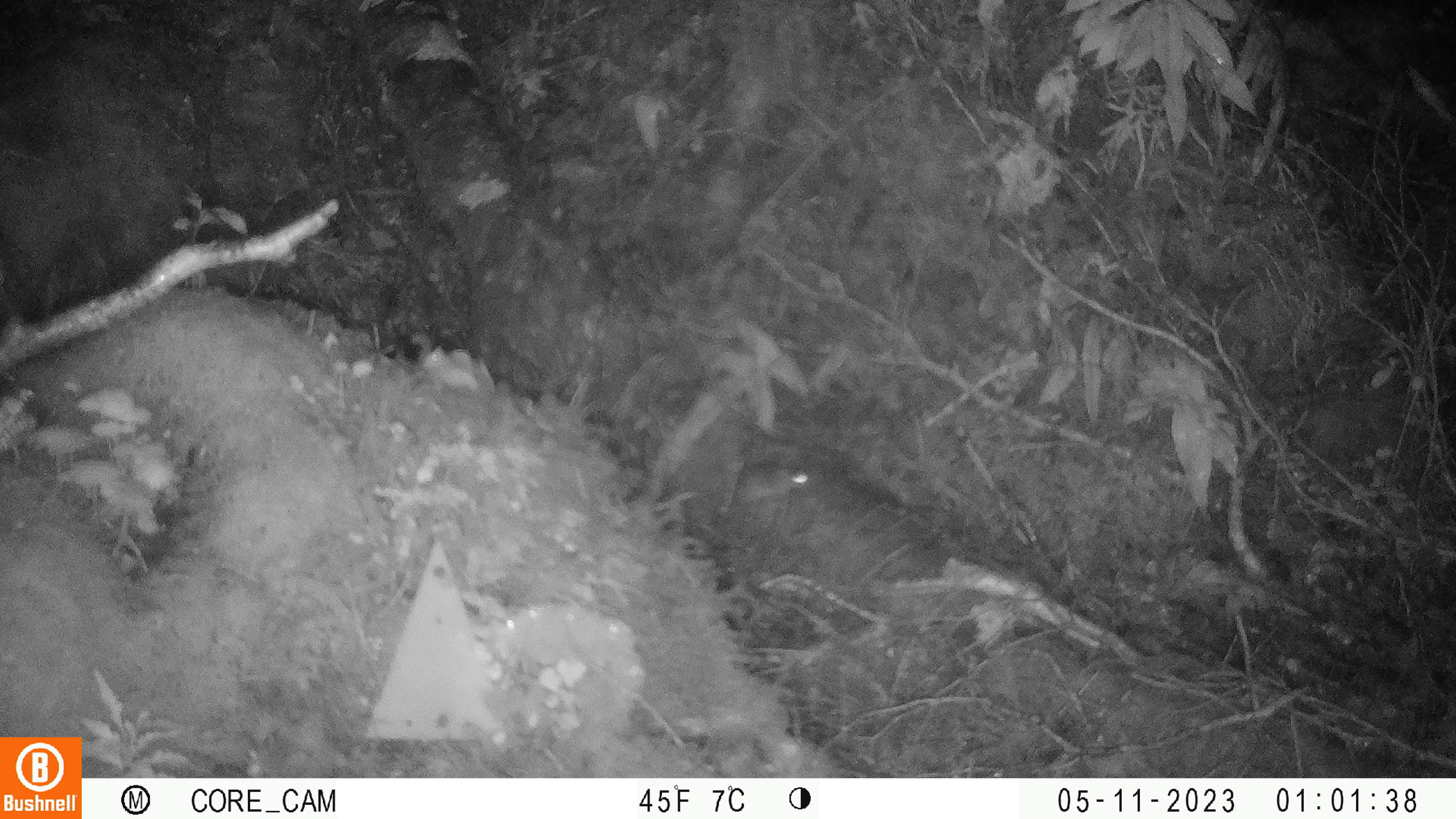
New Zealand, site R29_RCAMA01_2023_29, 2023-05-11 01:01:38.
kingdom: Animalia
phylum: Chordata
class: Mammalia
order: Rodentia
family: Muridae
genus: Mus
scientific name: Mus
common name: mouse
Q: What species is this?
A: Mouse (Mus).